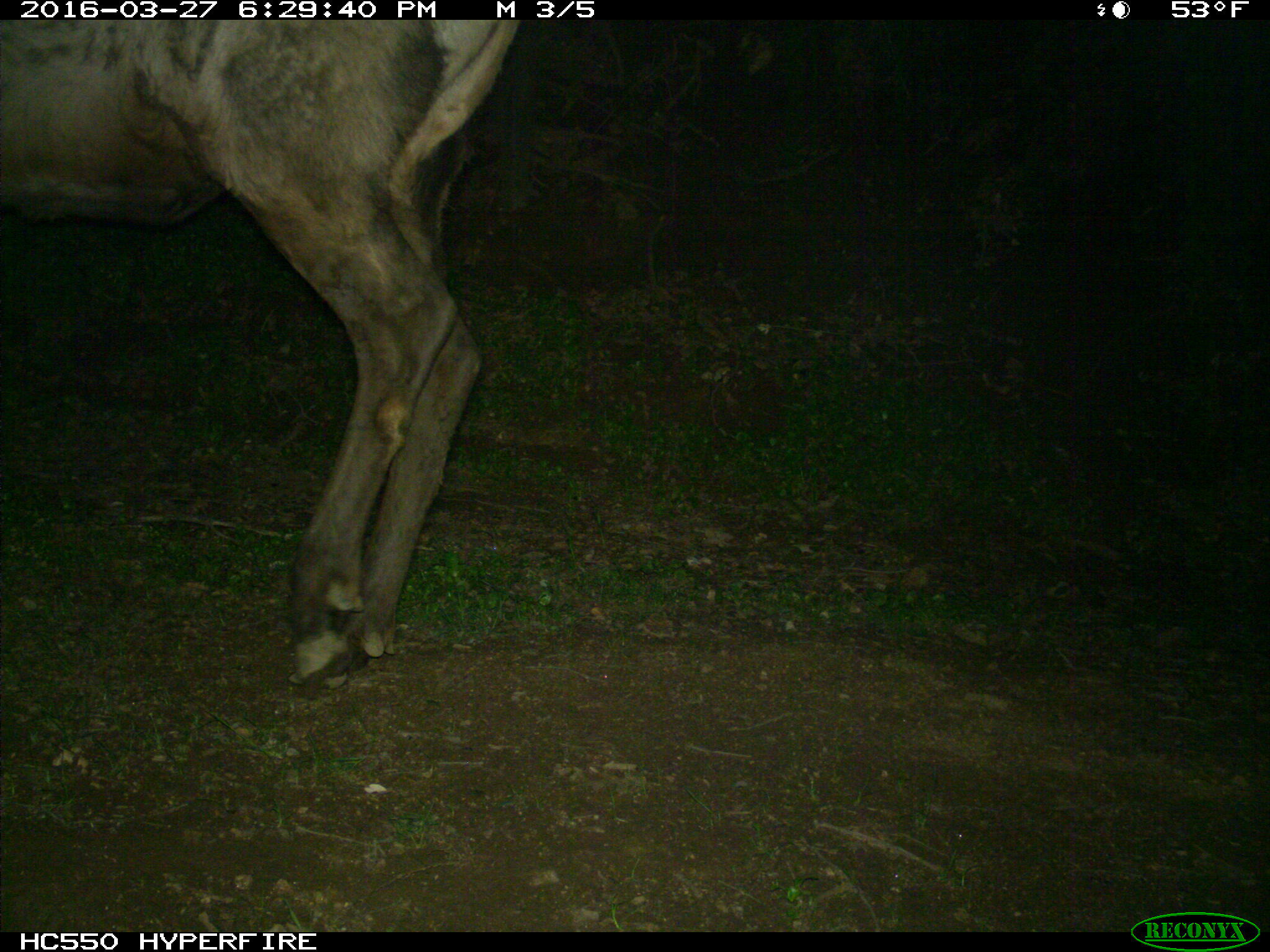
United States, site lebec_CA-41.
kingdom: Animalia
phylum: Chordata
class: Mammalia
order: Artiodactyla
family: Cervidae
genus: Cervus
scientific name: Cervus canadensis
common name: elk